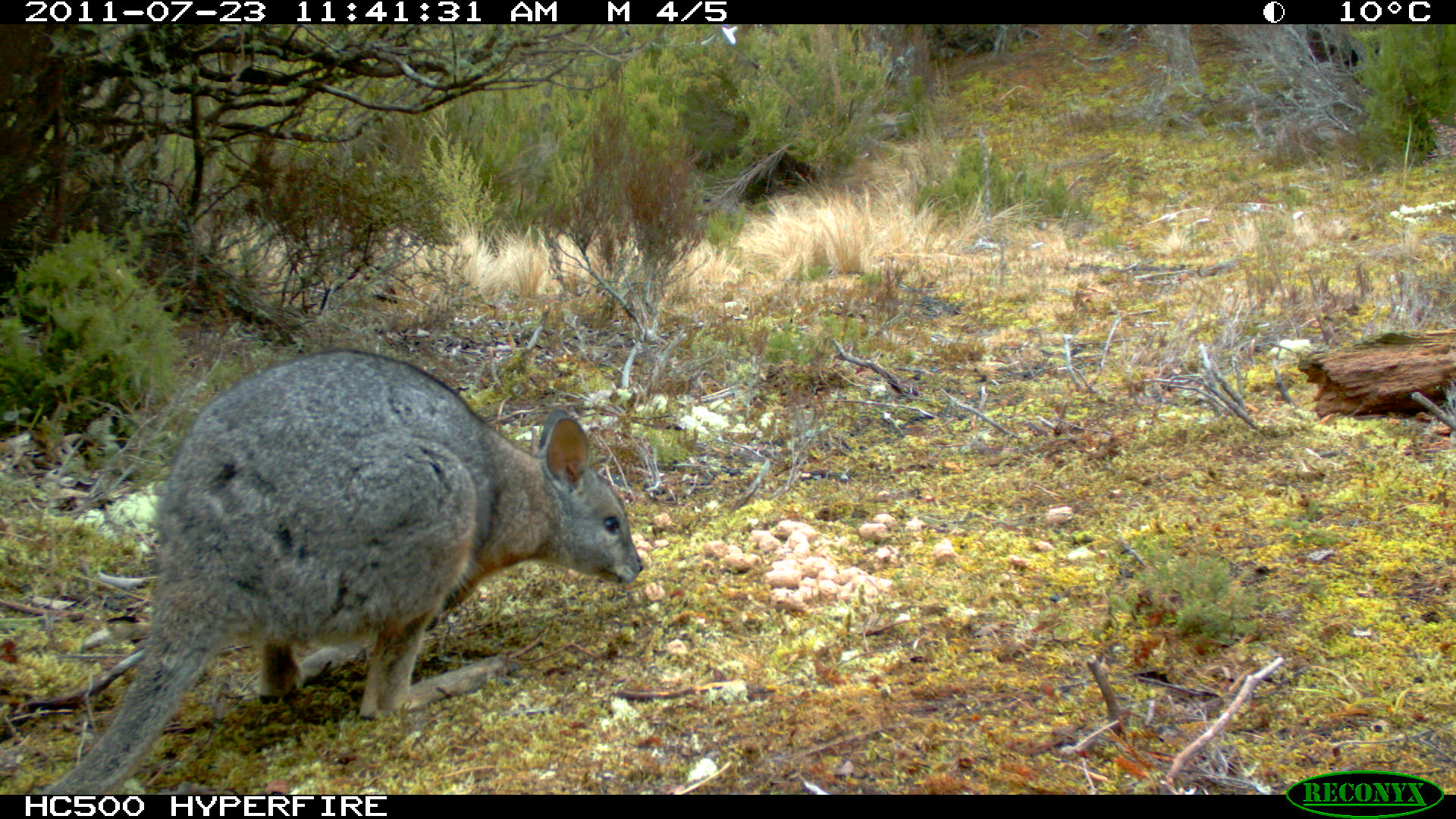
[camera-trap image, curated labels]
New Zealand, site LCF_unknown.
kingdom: Animalia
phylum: Chordata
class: Mammalia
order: Diprotodontia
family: Macropodidae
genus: Notamacropus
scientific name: Notamacropus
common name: wallaby